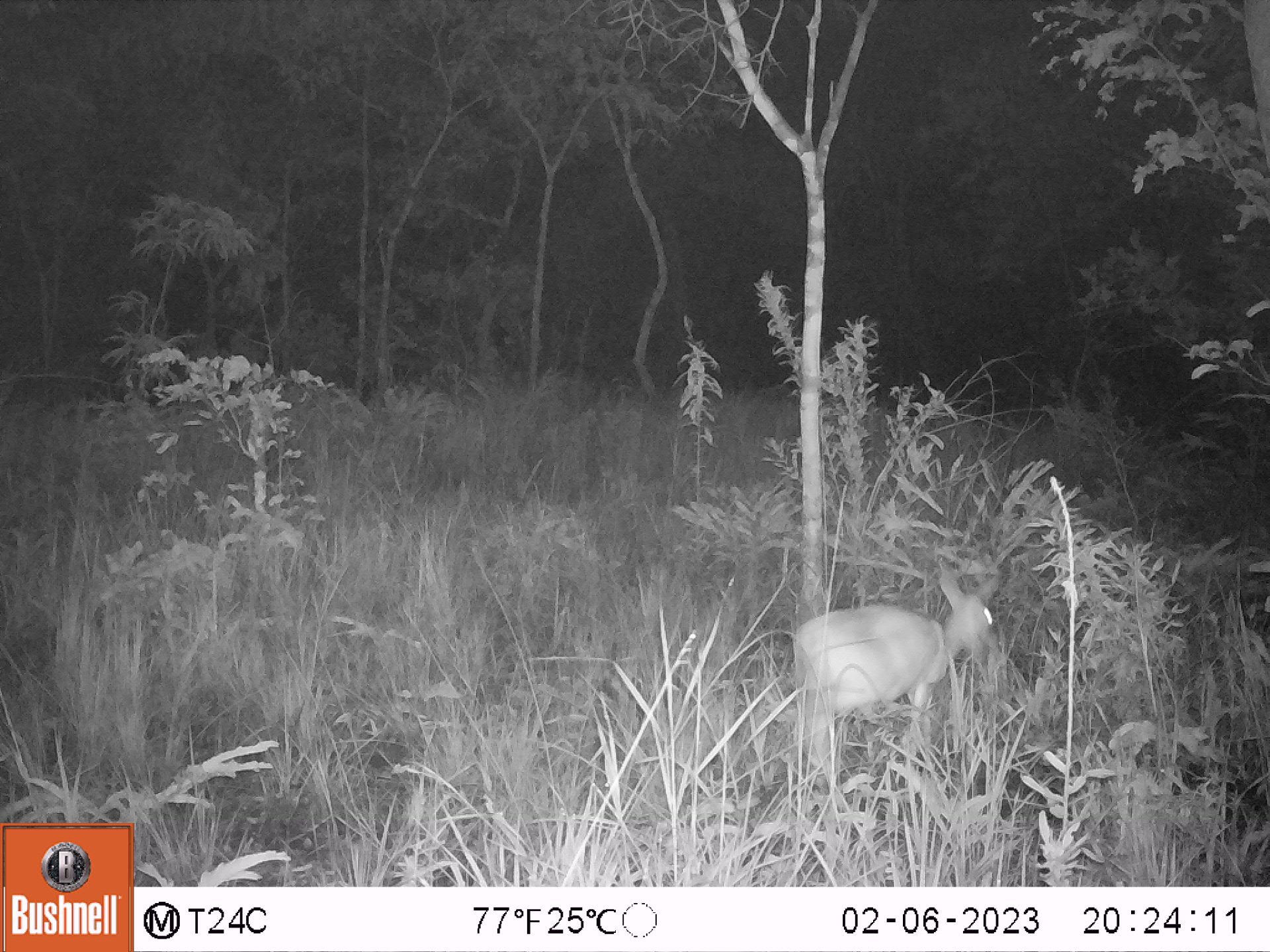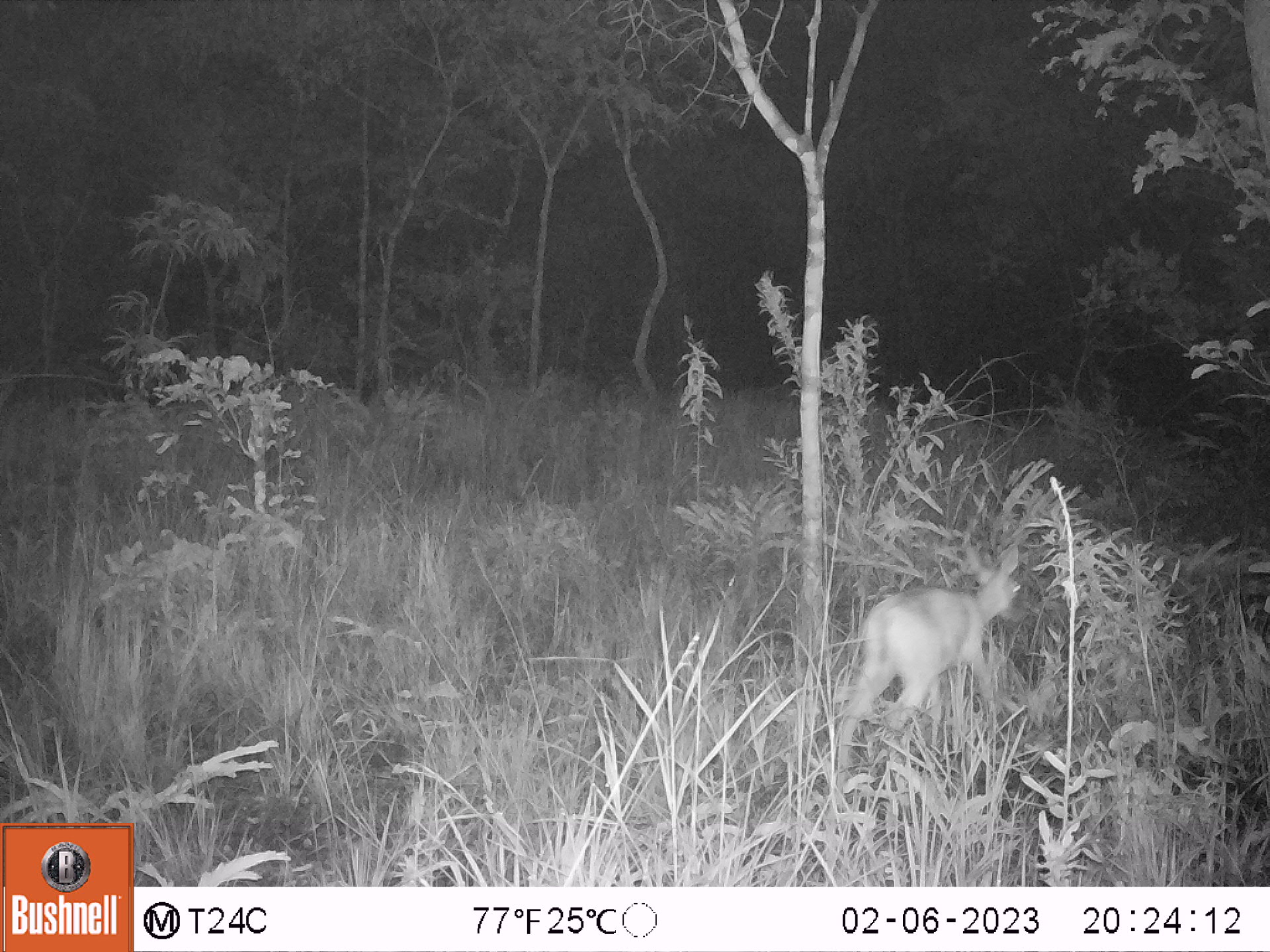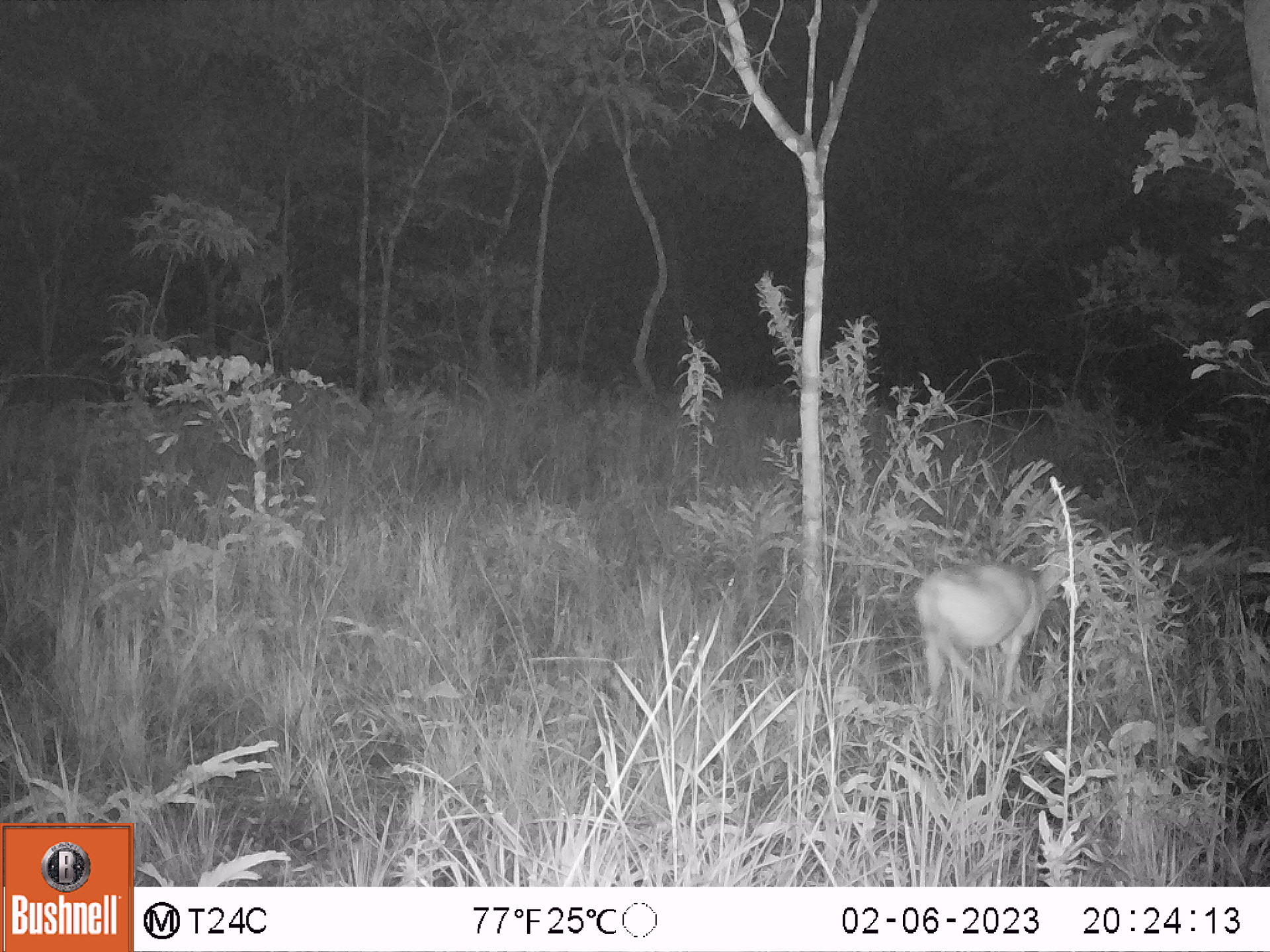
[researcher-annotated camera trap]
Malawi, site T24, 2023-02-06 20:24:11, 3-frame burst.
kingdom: Animalia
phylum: Chordata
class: Mammalia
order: Artiodactyla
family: Bovidae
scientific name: Antilopinae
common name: small antelope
Small antelope (Antilopinae), count 1.